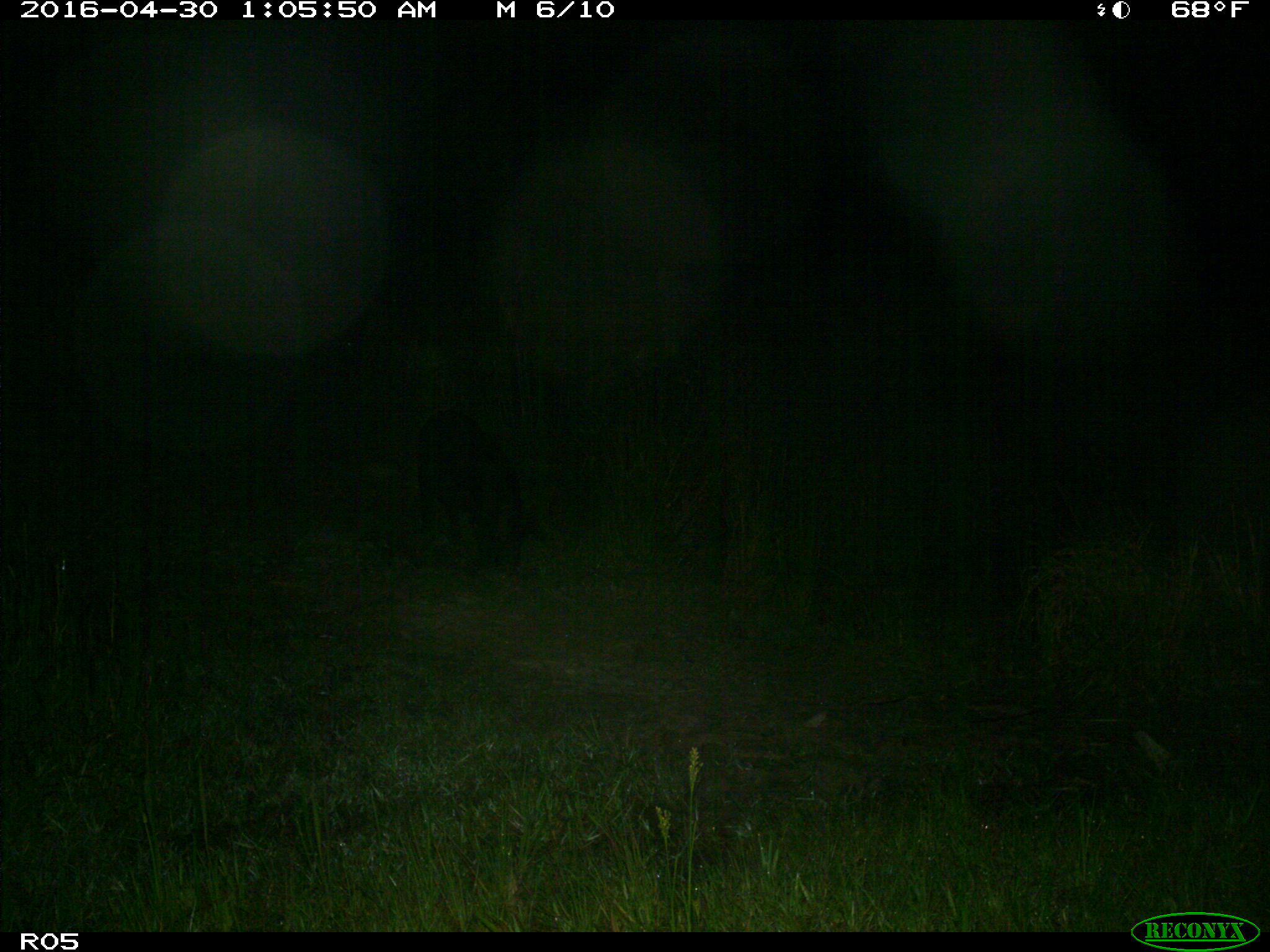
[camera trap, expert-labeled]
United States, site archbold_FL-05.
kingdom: Animalia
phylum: Chordata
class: Mammalia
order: Artiodactyla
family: Suidae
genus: Sus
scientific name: Sus scrofa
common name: wild boar